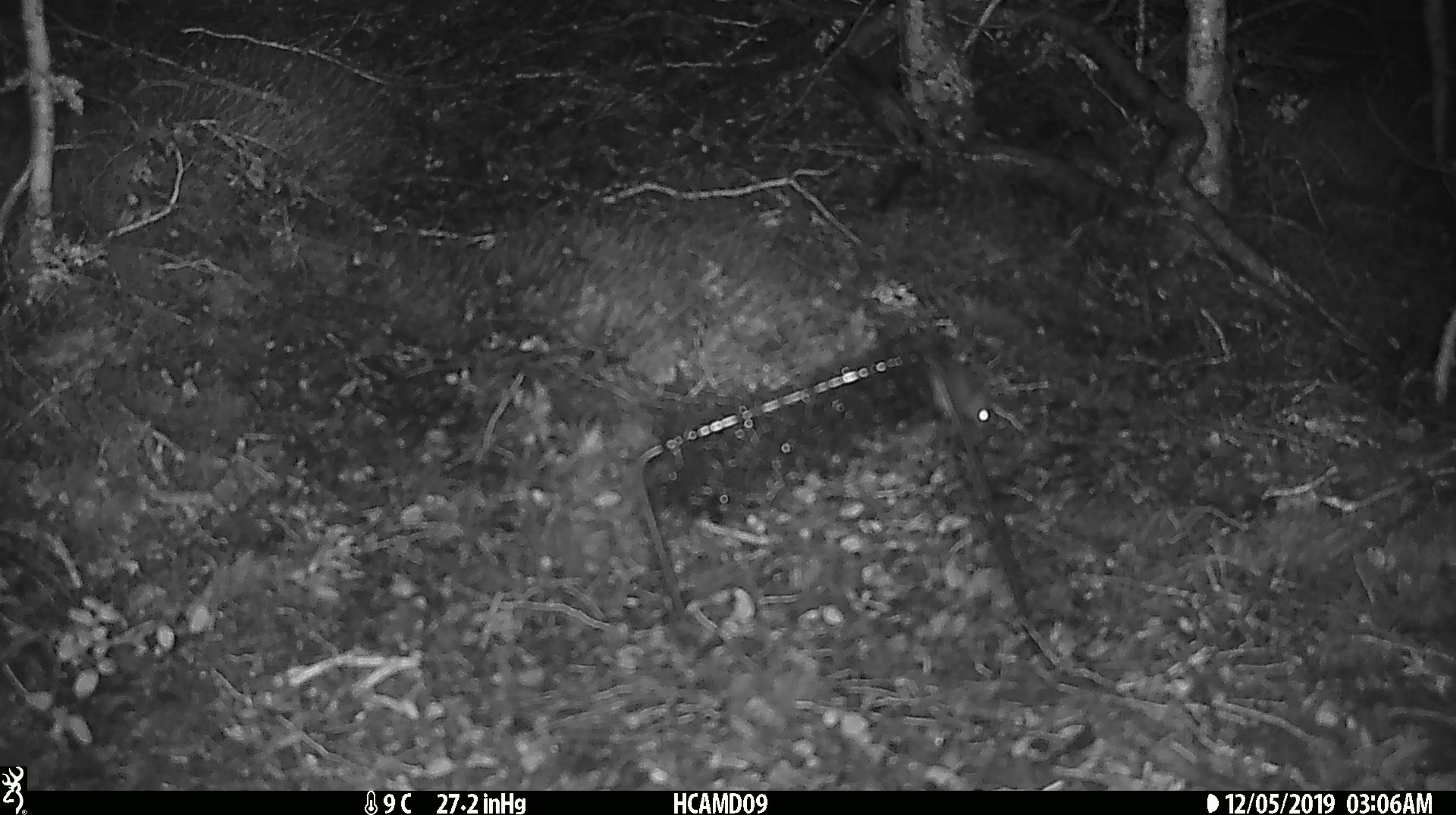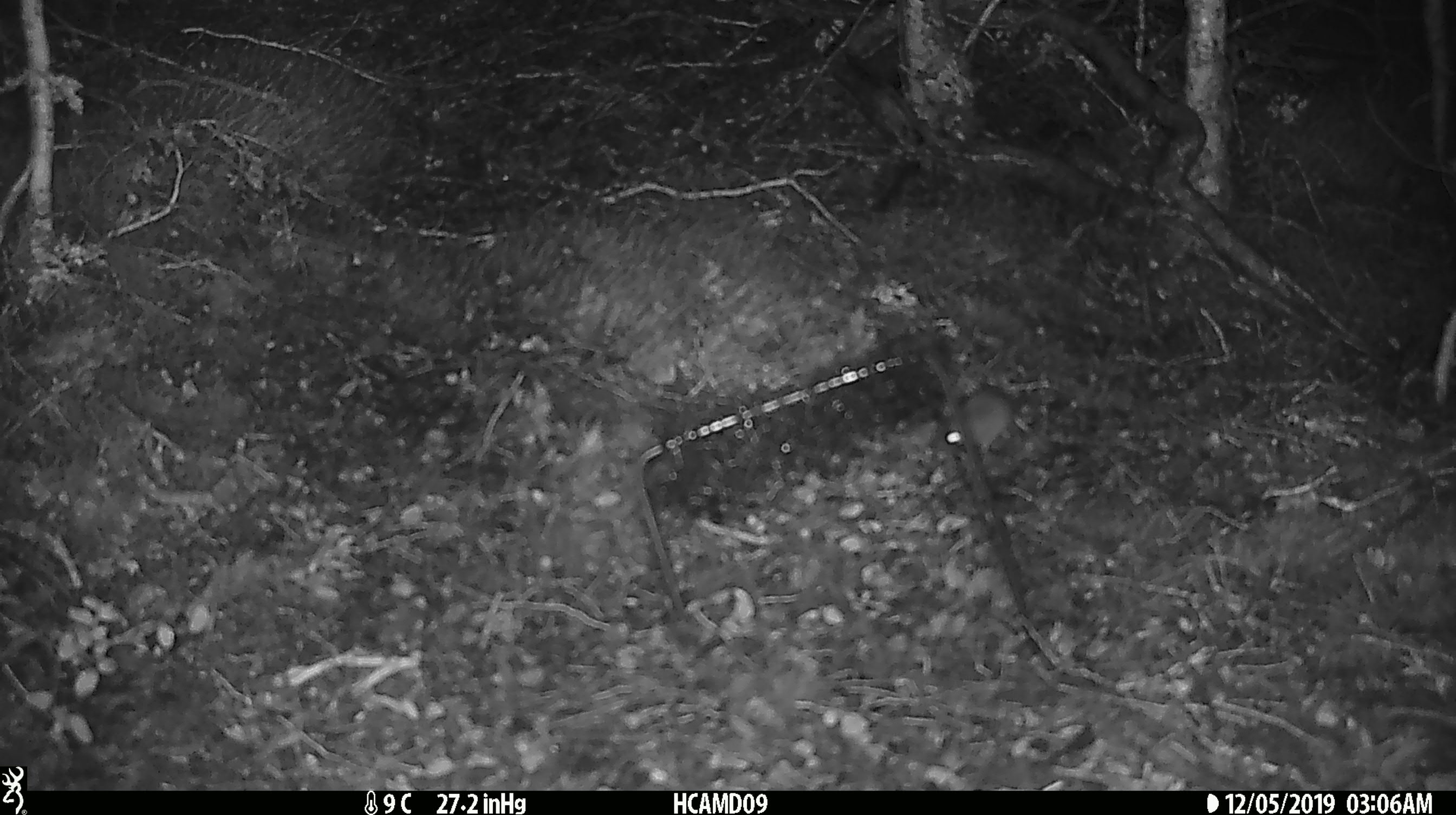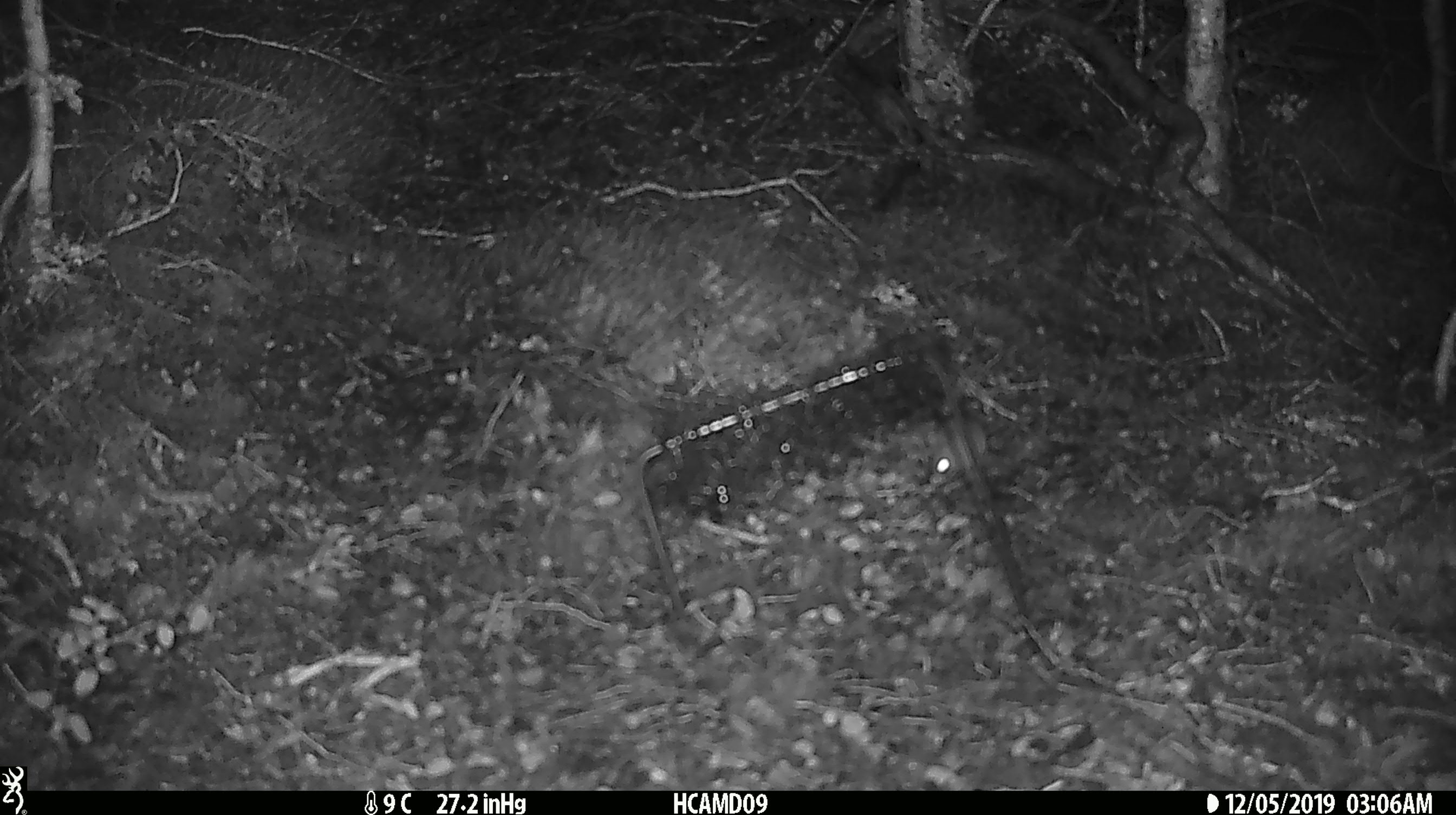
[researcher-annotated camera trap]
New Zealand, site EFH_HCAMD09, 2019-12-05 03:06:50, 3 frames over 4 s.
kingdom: Animalia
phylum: Chordata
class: Mammalia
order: Rodentia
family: Muridae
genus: Mus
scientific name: Mus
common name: mouse